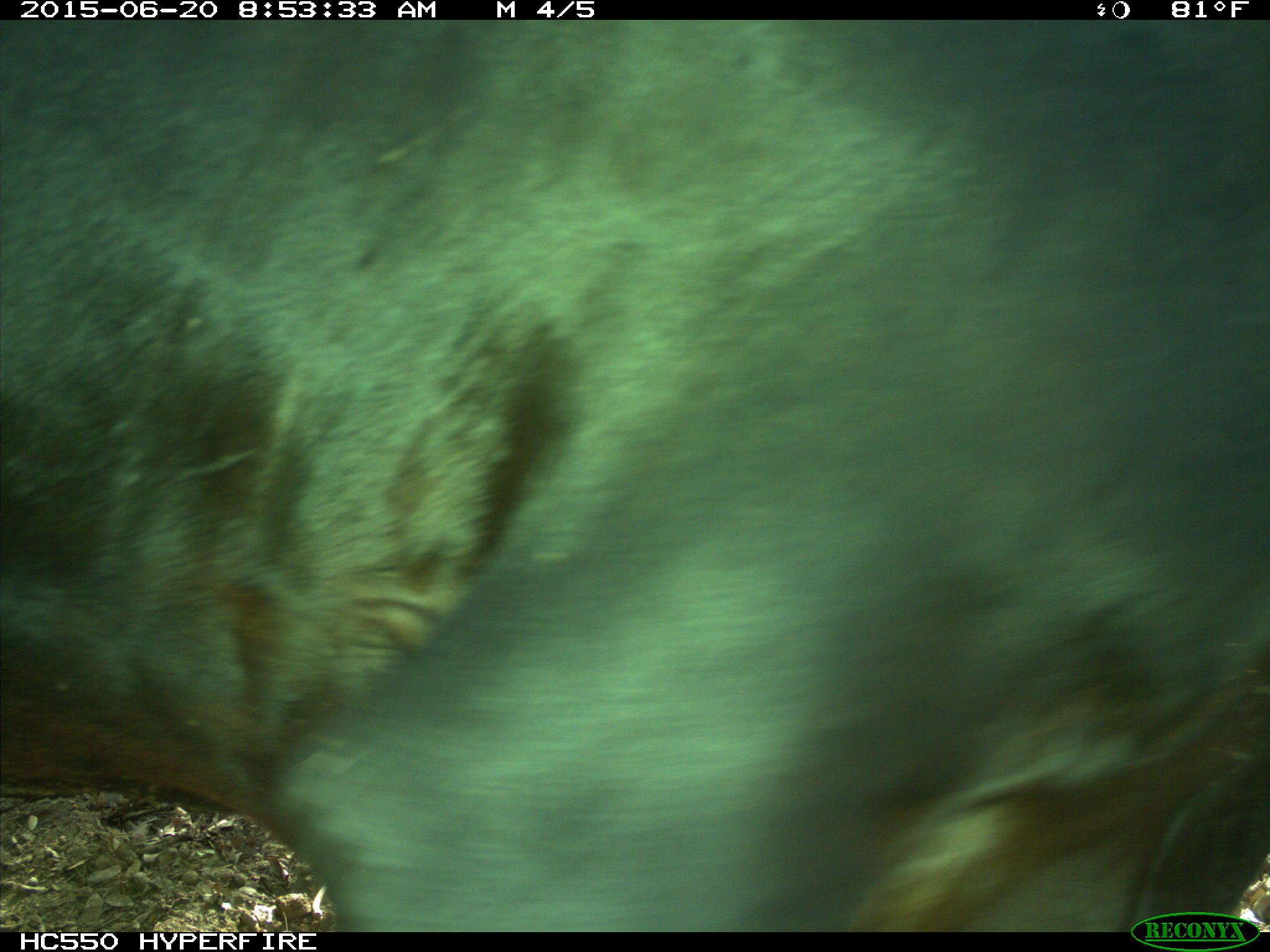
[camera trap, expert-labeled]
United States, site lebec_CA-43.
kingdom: Animalia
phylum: Chordata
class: Mammalia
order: Artiodactyla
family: Bovidae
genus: Bos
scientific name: Bos taurus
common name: domestic cow